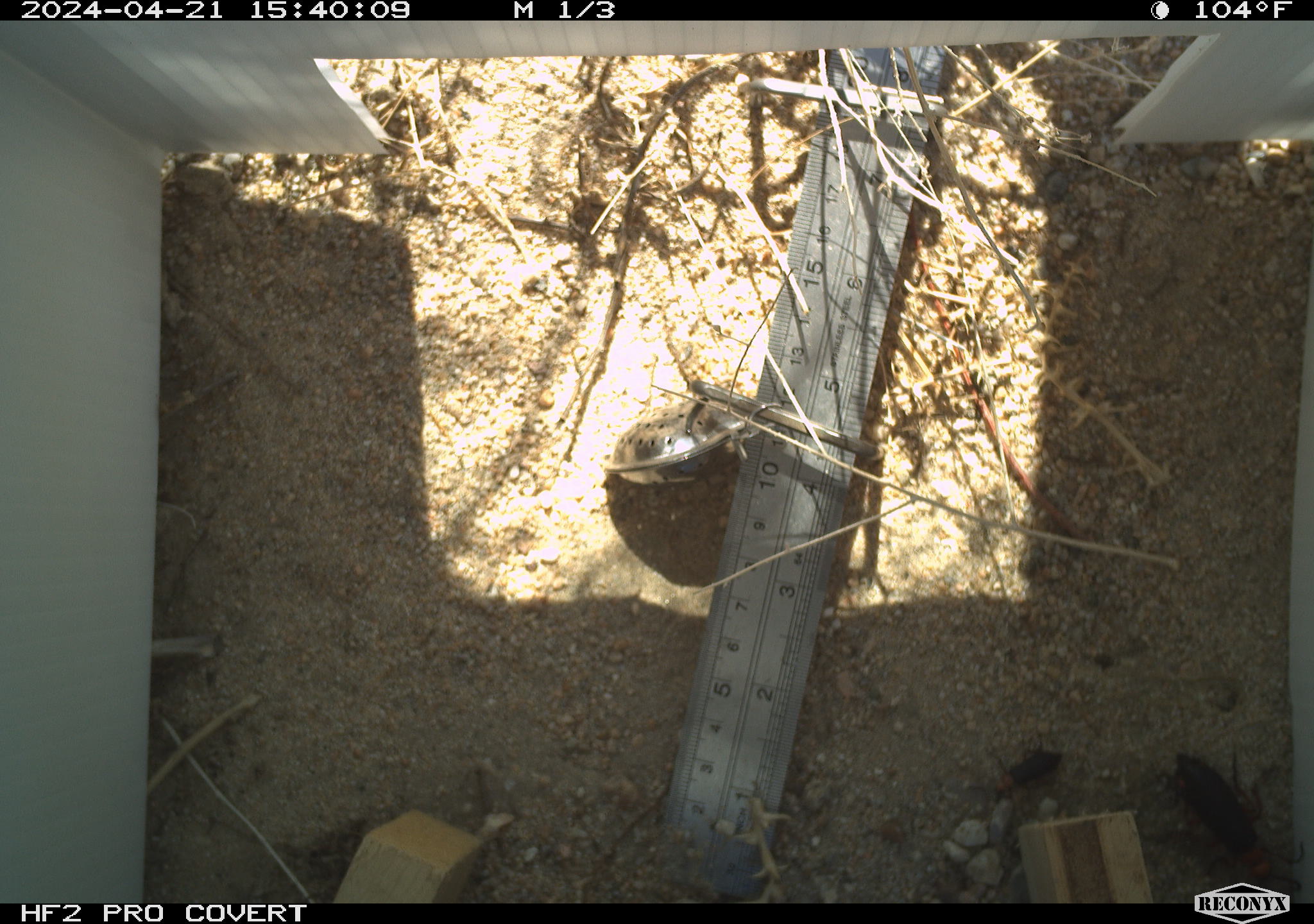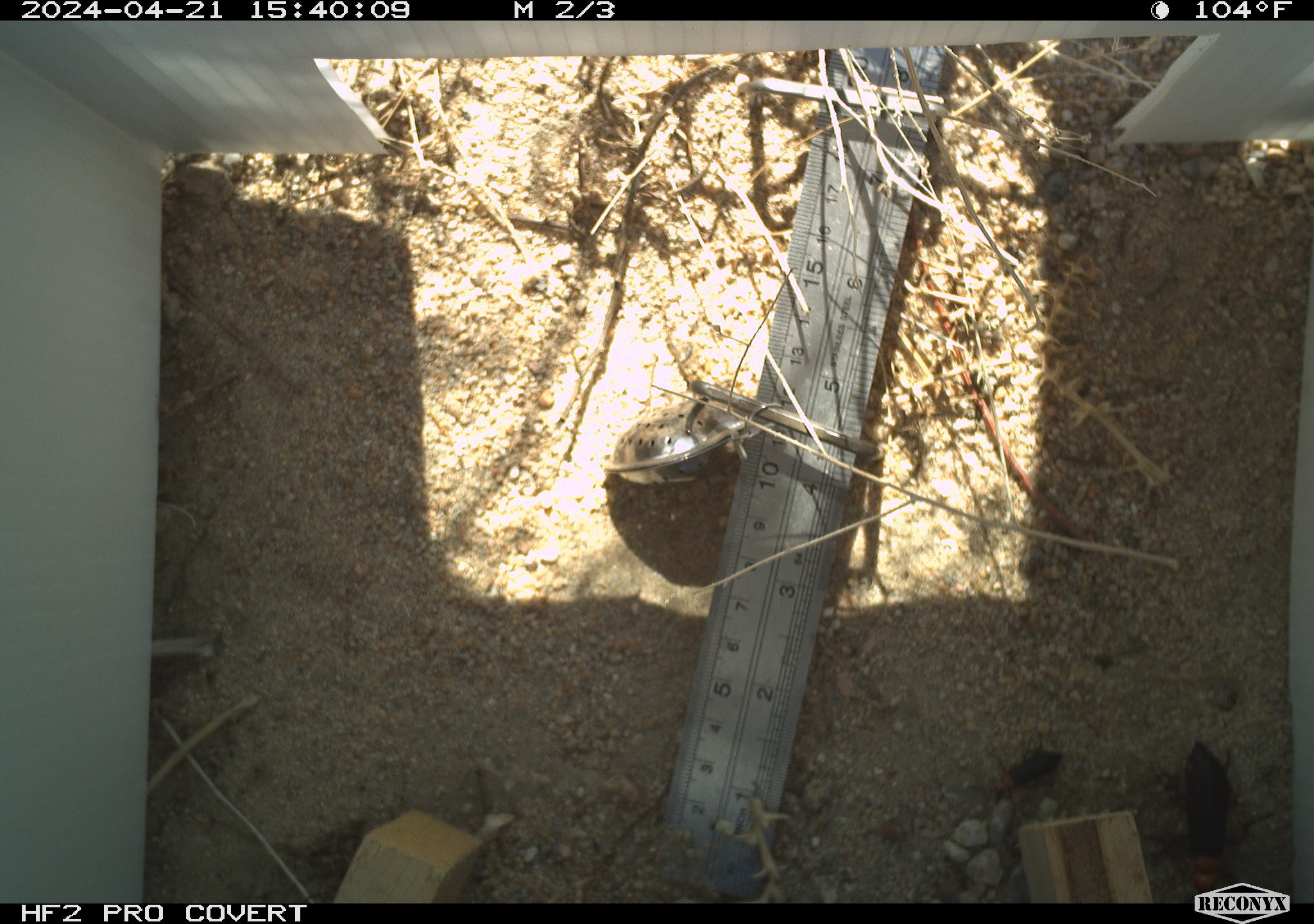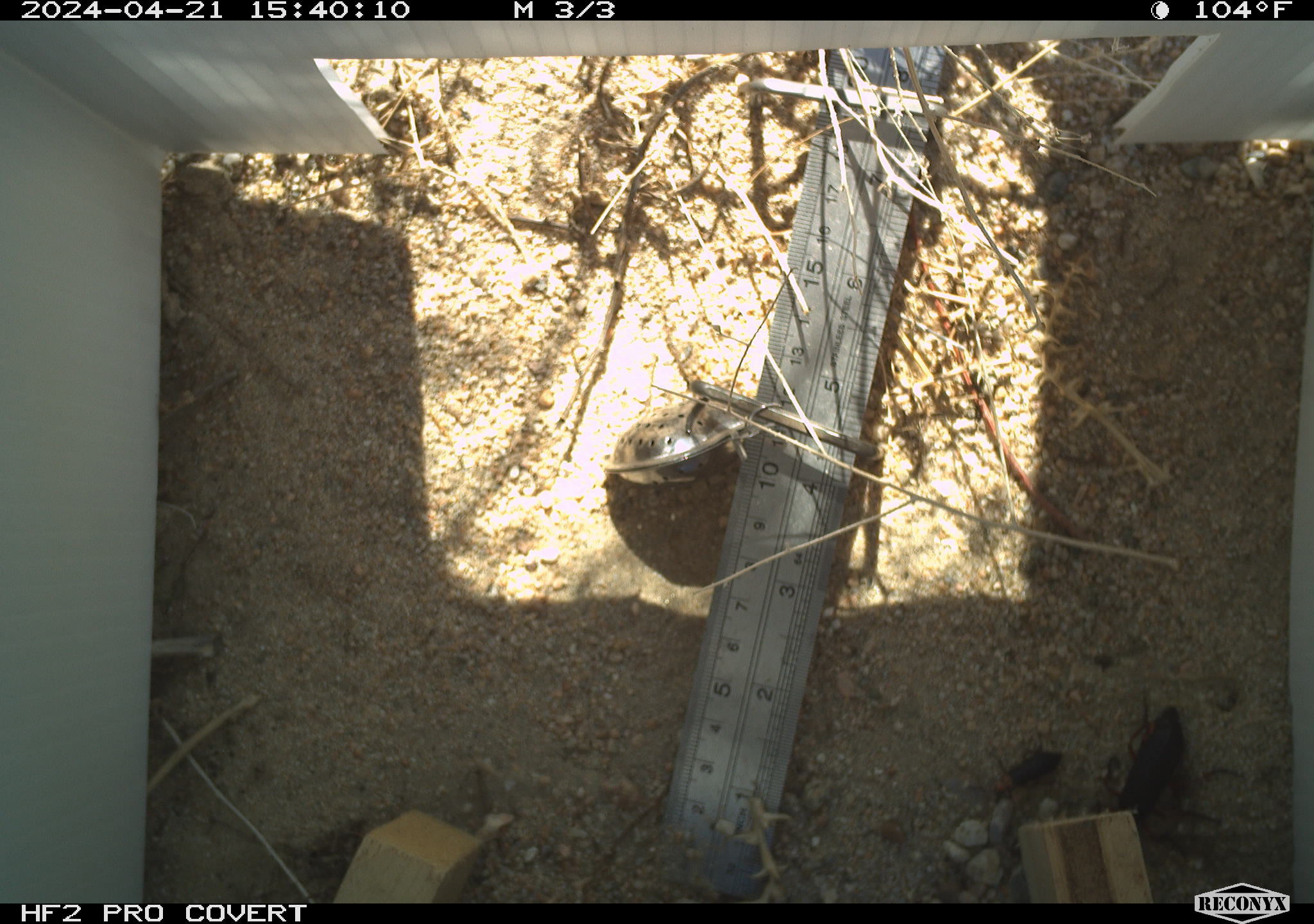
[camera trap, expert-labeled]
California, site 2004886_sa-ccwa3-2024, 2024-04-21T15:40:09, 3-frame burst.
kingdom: Animalia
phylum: Arthropoda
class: Insecta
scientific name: Insecta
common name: insect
Insect (Insecta).